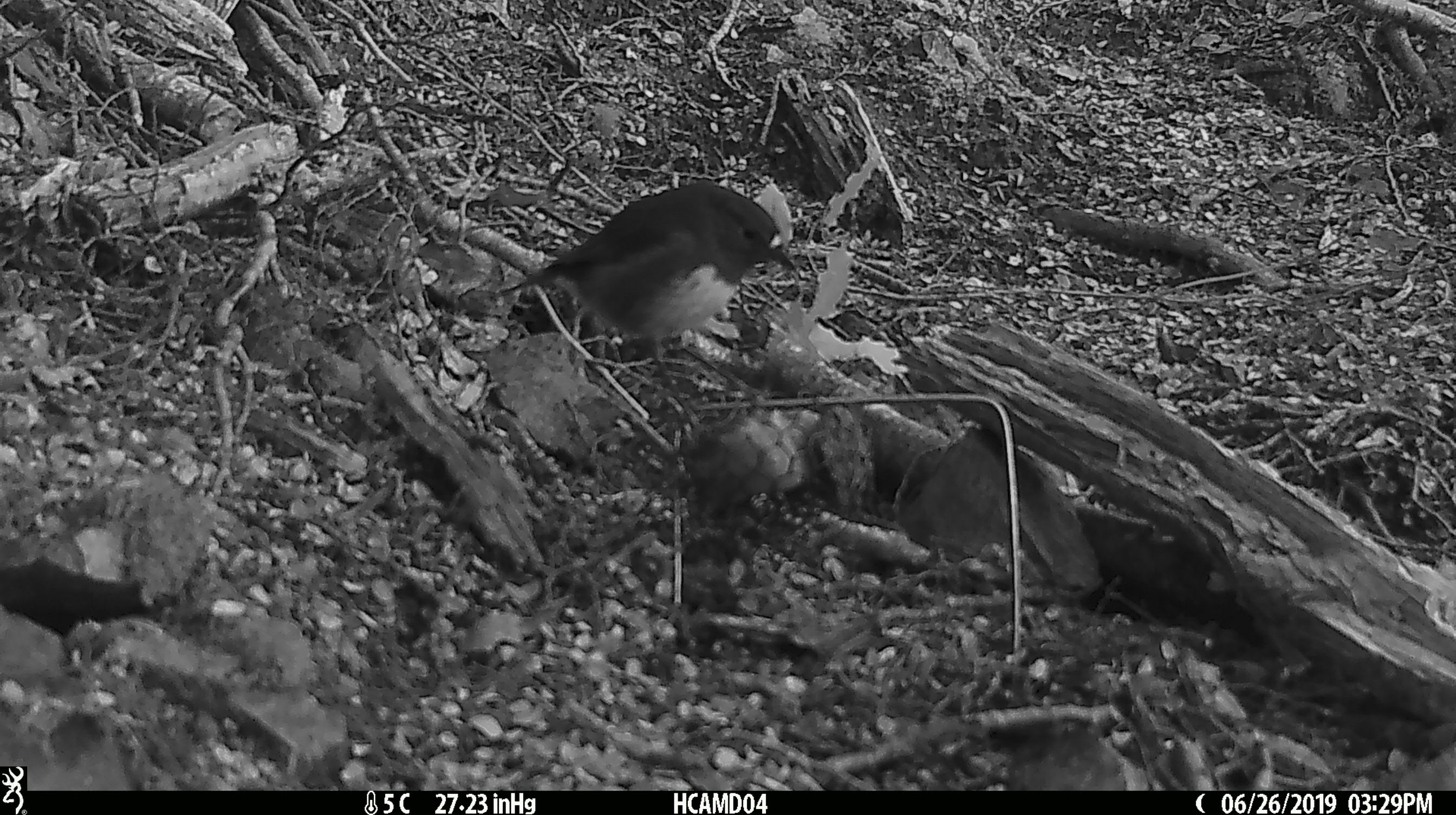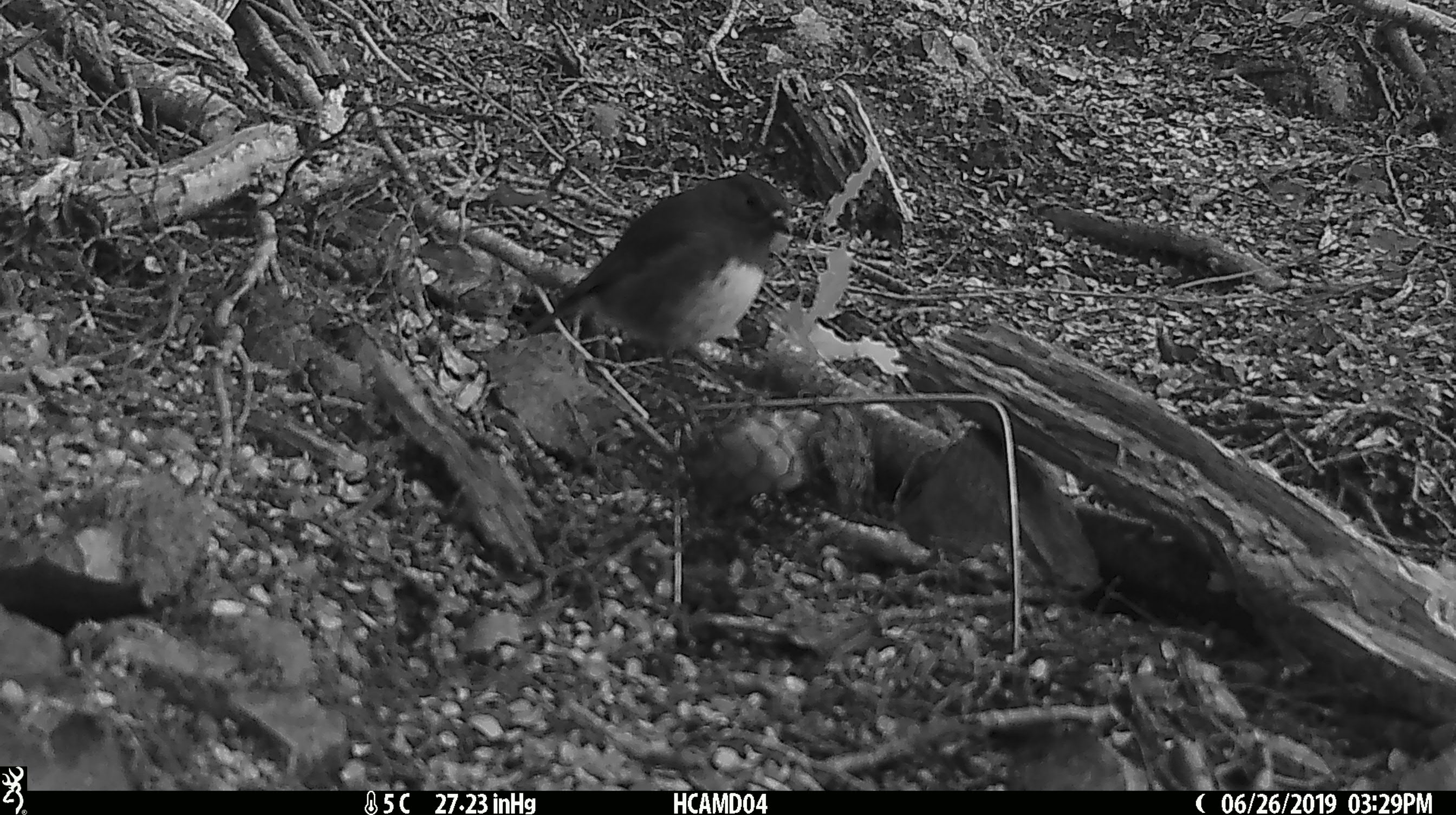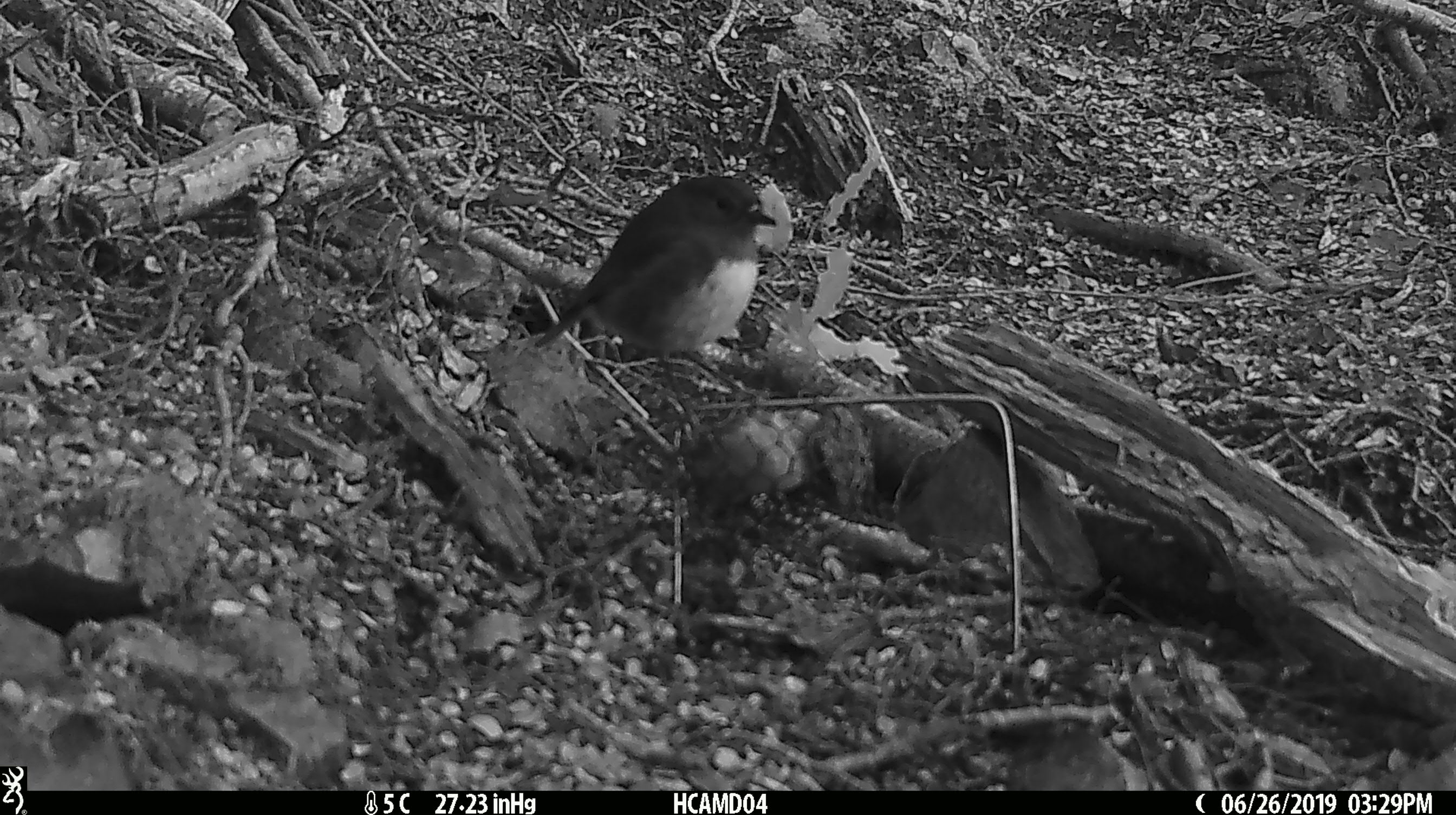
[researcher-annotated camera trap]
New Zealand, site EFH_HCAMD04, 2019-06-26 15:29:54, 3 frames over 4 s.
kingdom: Animalia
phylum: Chordata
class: Aves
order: Passeriformes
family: Petroicidae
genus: Petroica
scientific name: Petroica australis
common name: new zealand robin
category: robin